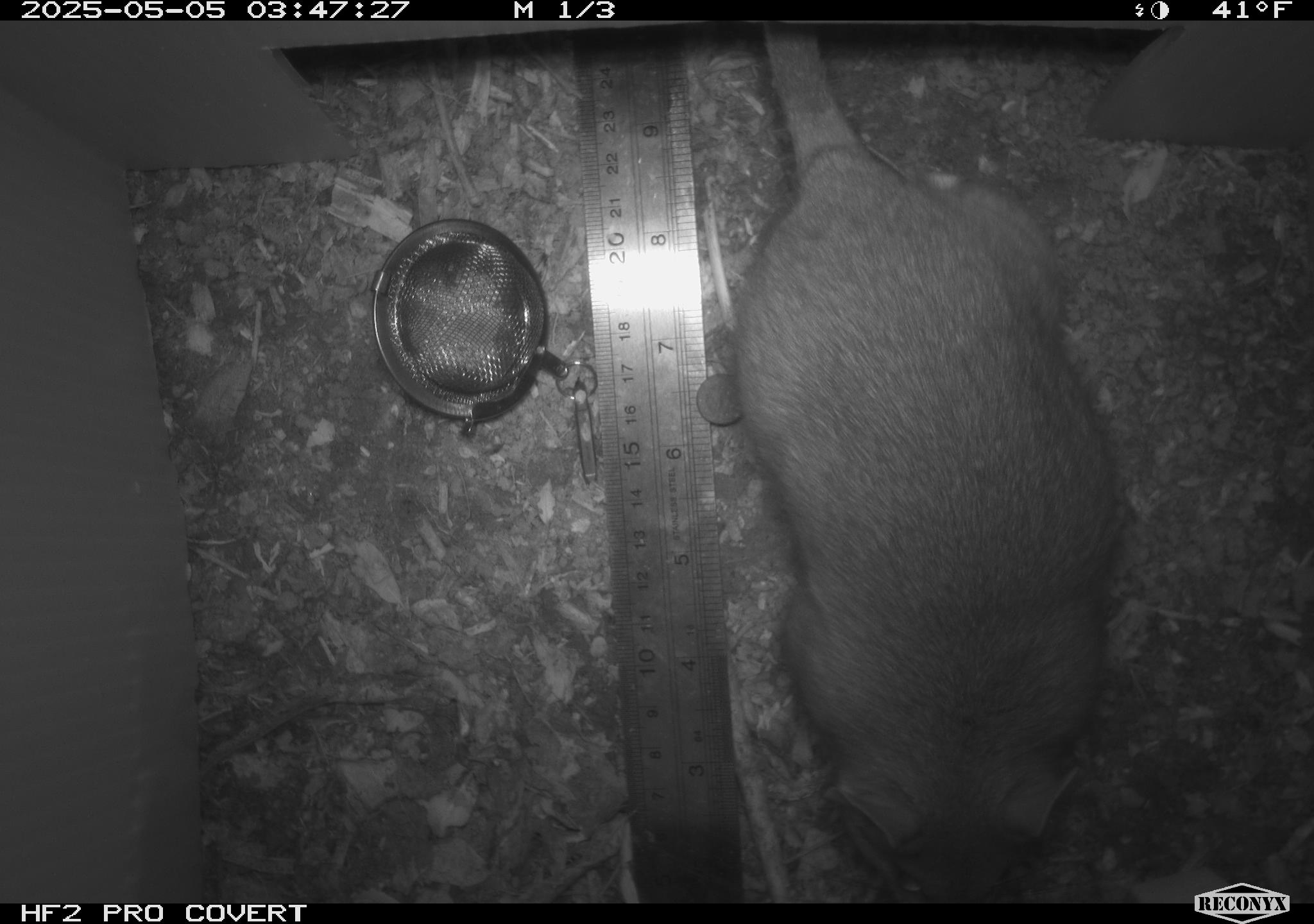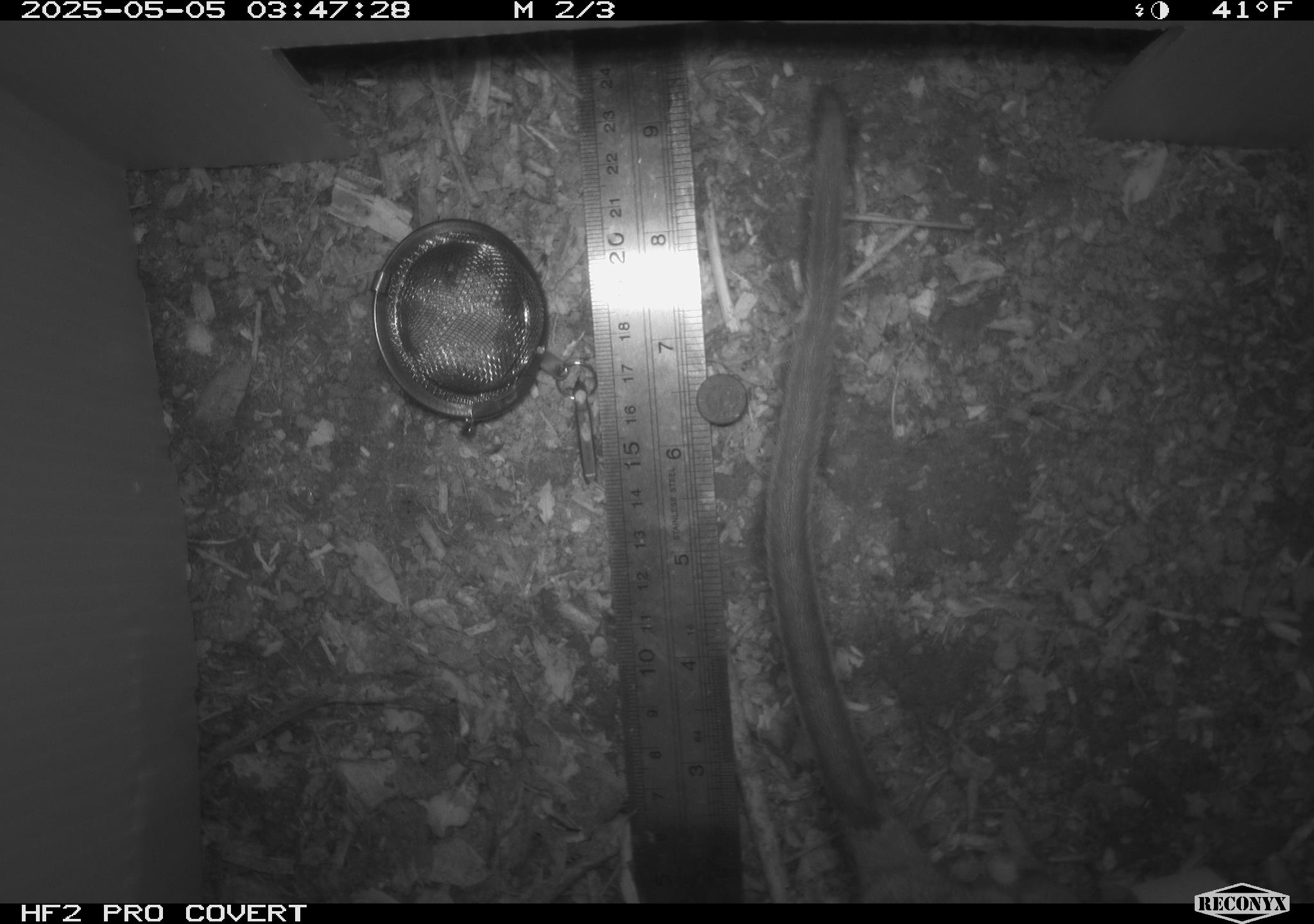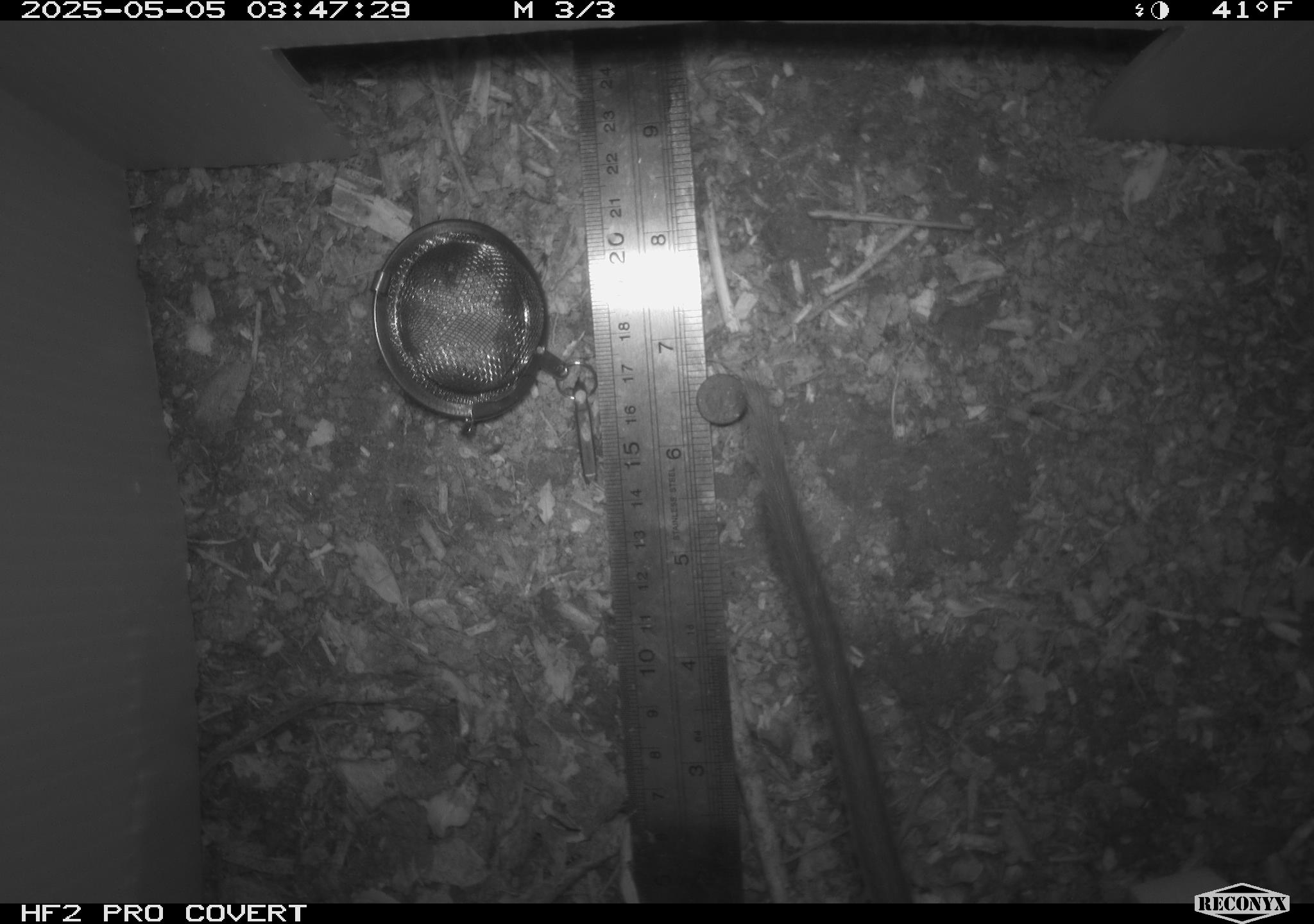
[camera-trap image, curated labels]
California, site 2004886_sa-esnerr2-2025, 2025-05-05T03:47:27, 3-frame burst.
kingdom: Animalia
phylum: Chordata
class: Mammalia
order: Rodentia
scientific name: Rodentia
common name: rodent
Rodent (Rodentia).